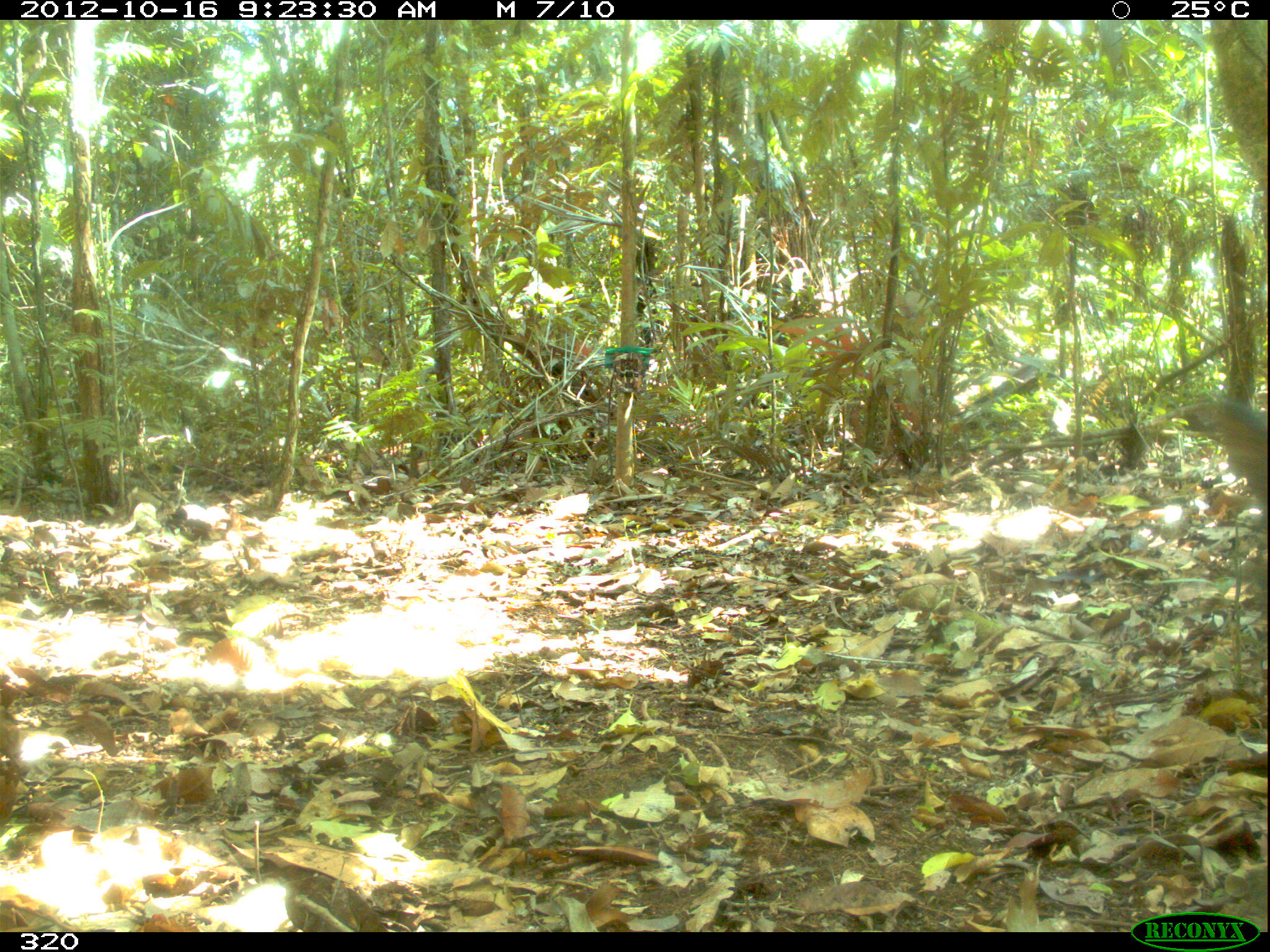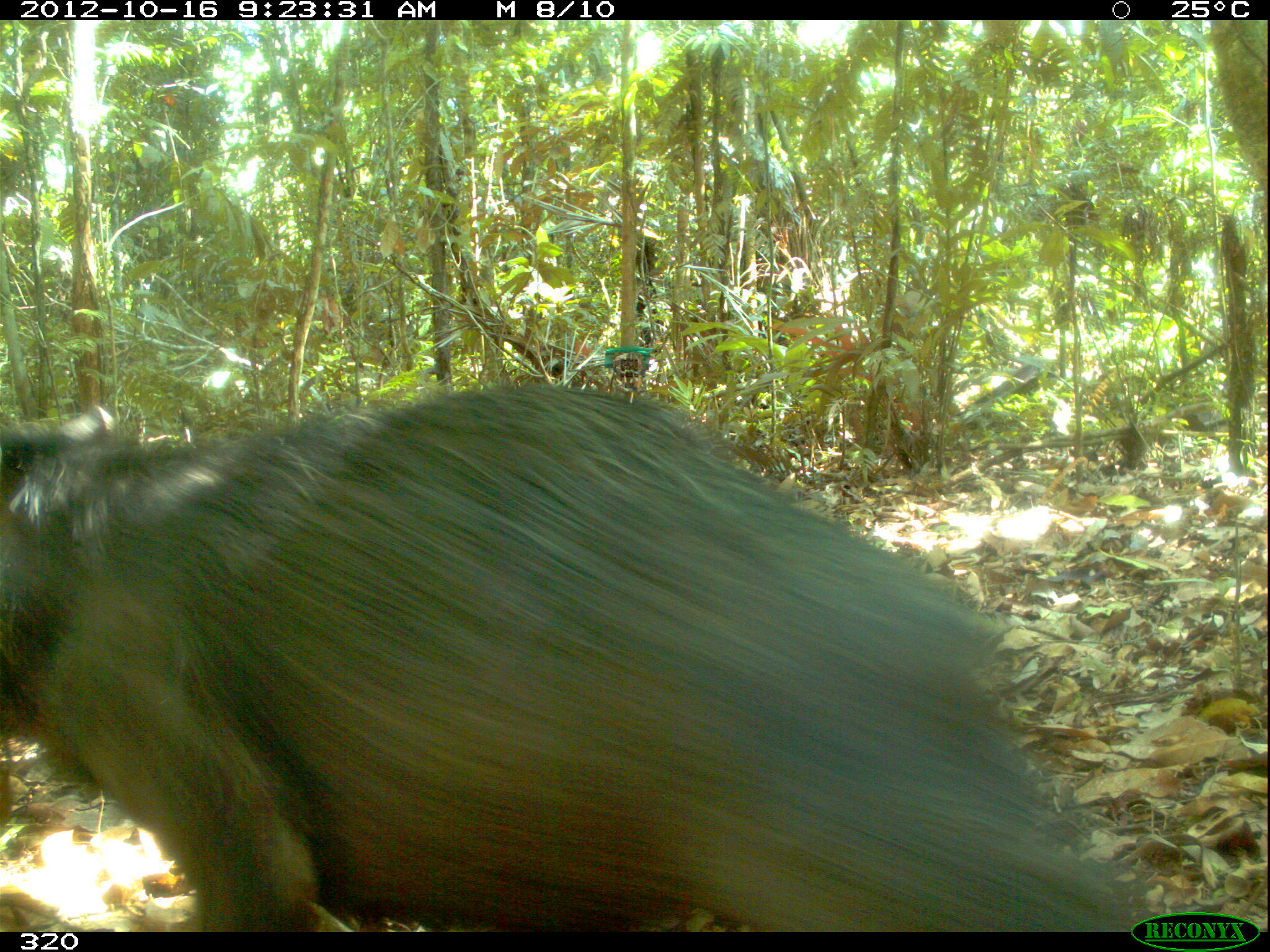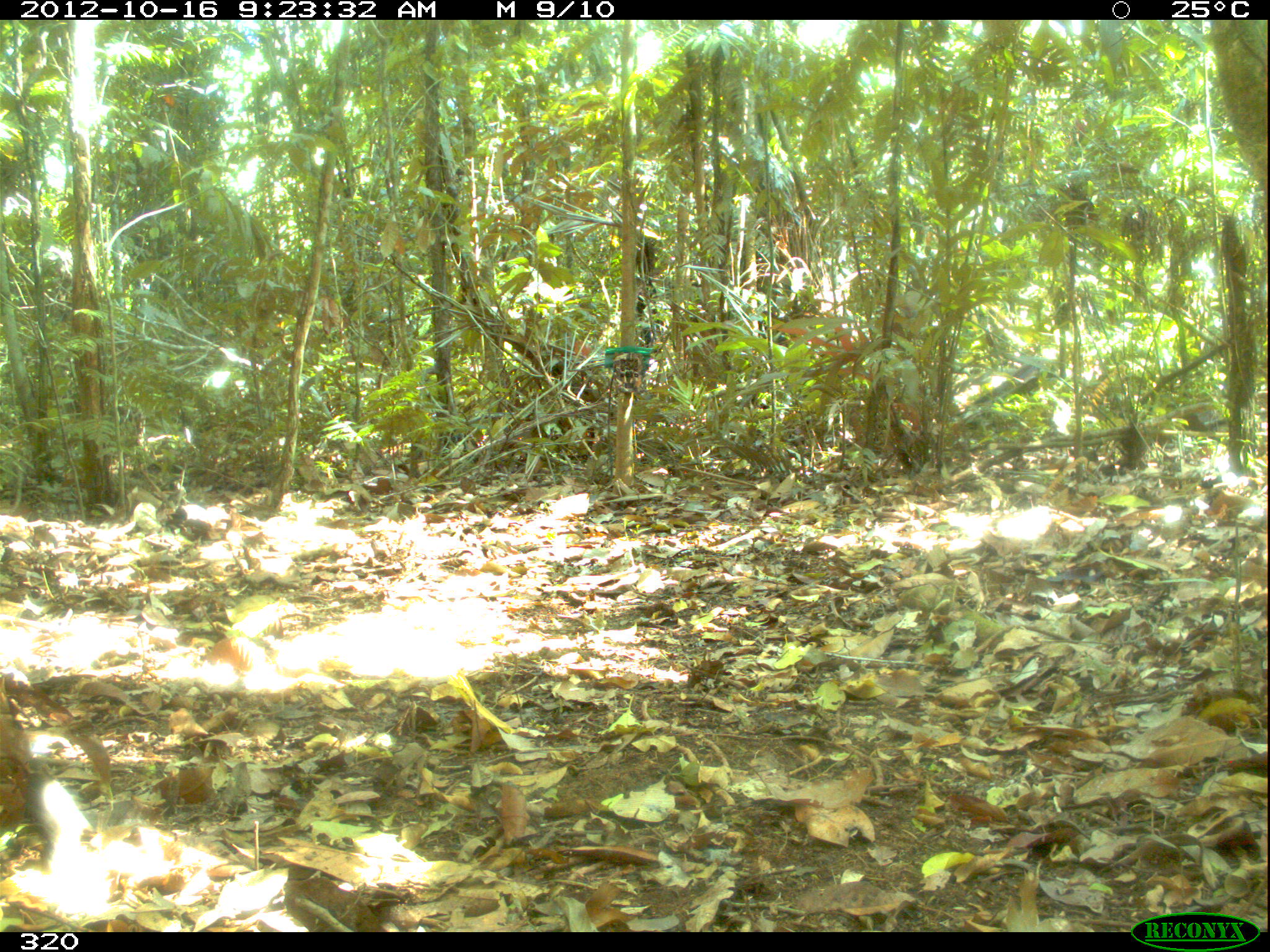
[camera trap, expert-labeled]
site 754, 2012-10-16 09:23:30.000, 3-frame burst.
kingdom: Animalia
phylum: Chordata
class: Mammalia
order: Artiodactyla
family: Tayassuidae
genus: Tayassu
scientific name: Tayassu pecari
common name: white-lipped peccary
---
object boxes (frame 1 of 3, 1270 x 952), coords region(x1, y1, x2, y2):
tayassu pecari: region(1196, 397, 1270, 530)